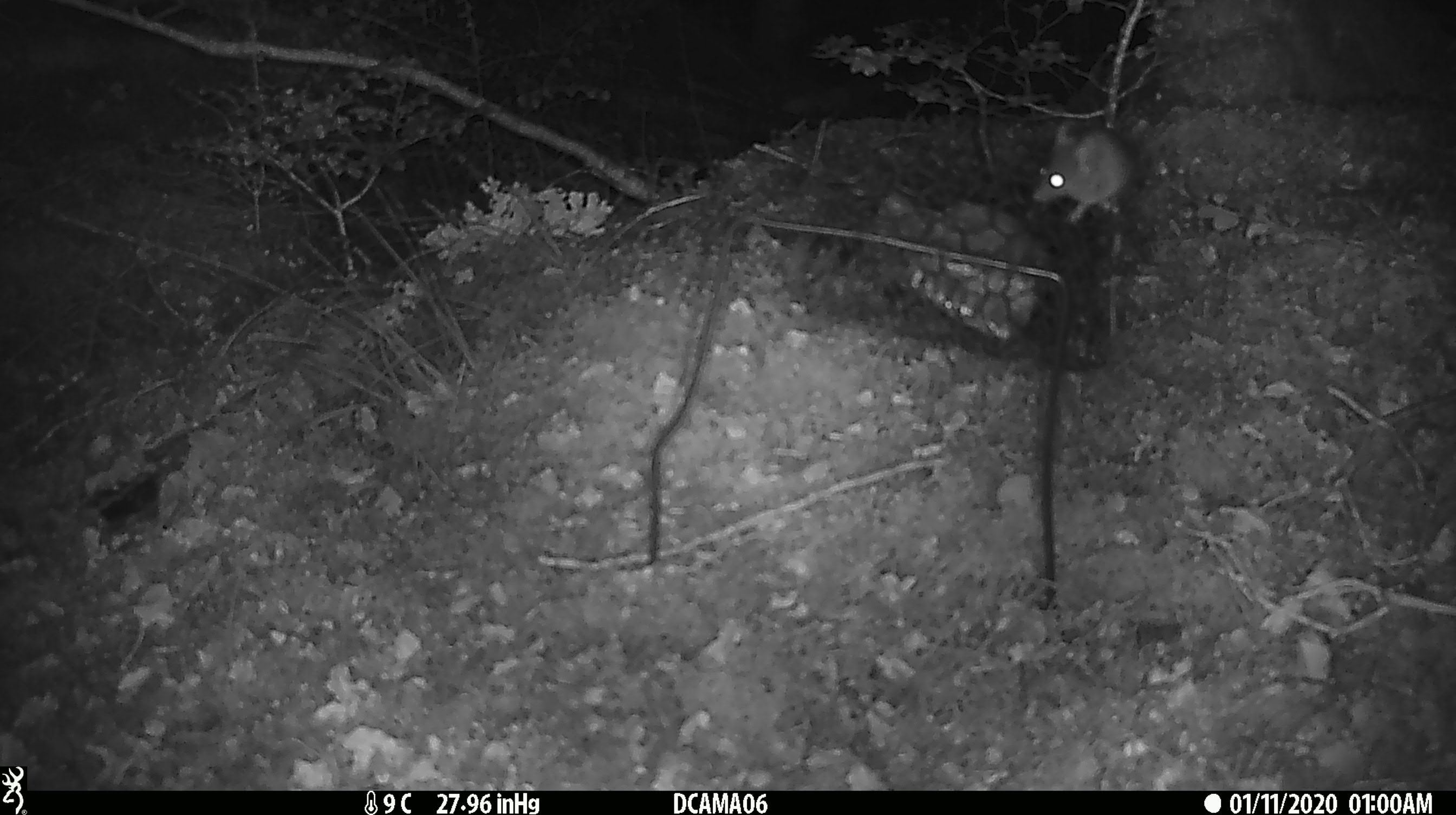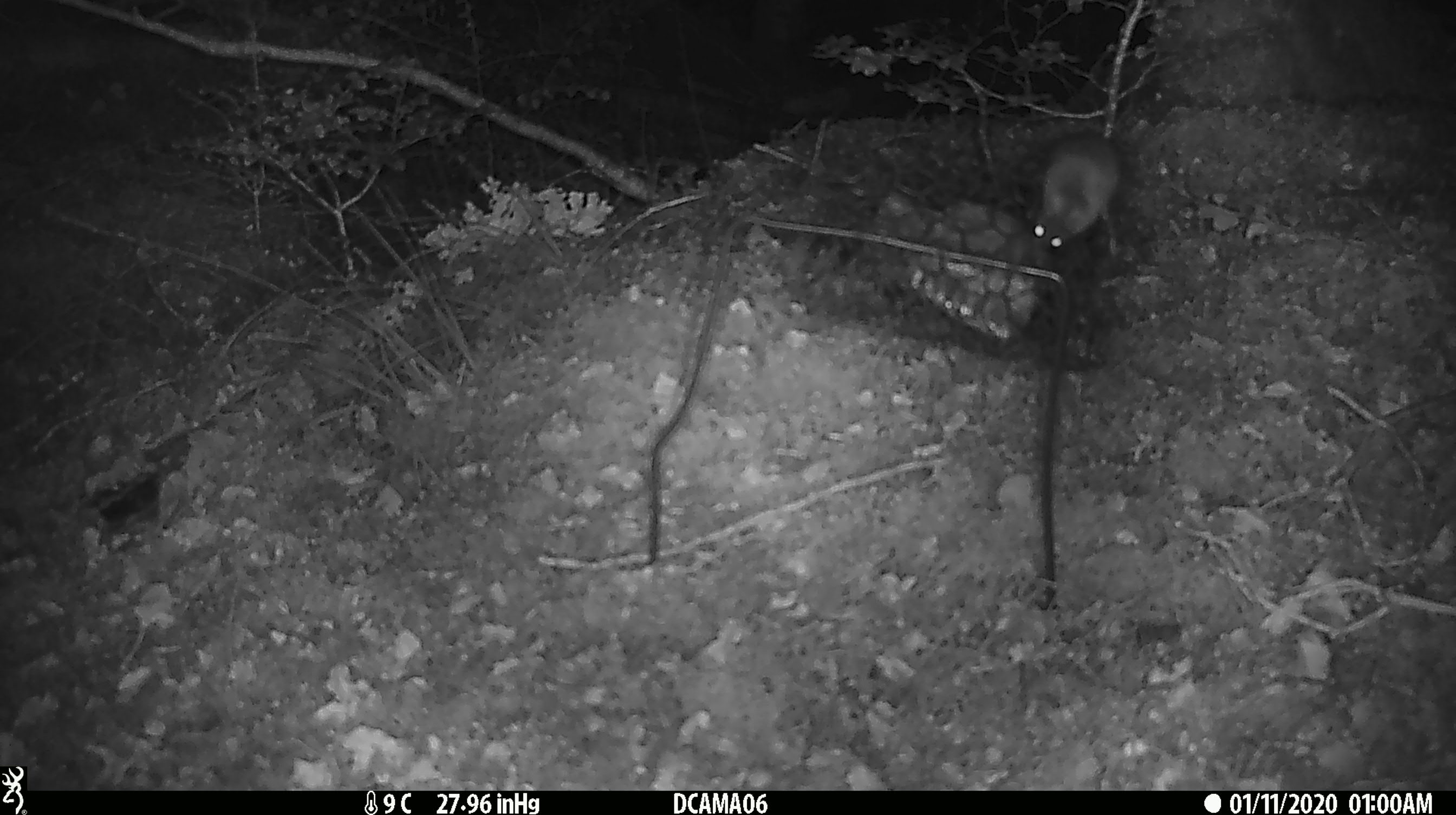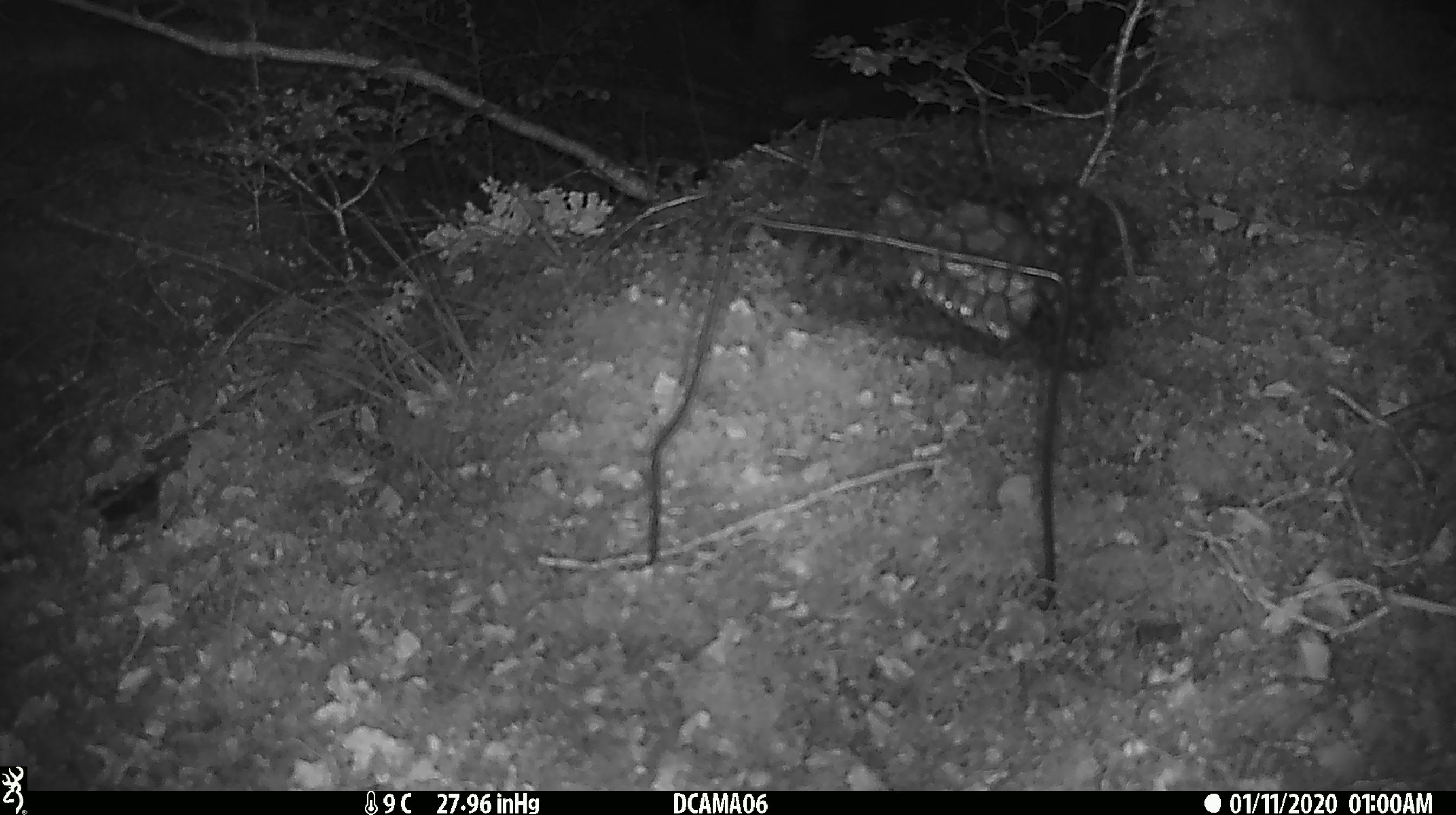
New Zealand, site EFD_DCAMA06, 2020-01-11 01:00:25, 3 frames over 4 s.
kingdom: Animalia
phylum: Chordata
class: Mammalia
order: Rodentia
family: Muridae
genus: Mus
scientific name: Mus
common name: mouse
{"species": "mouse (Mus)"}